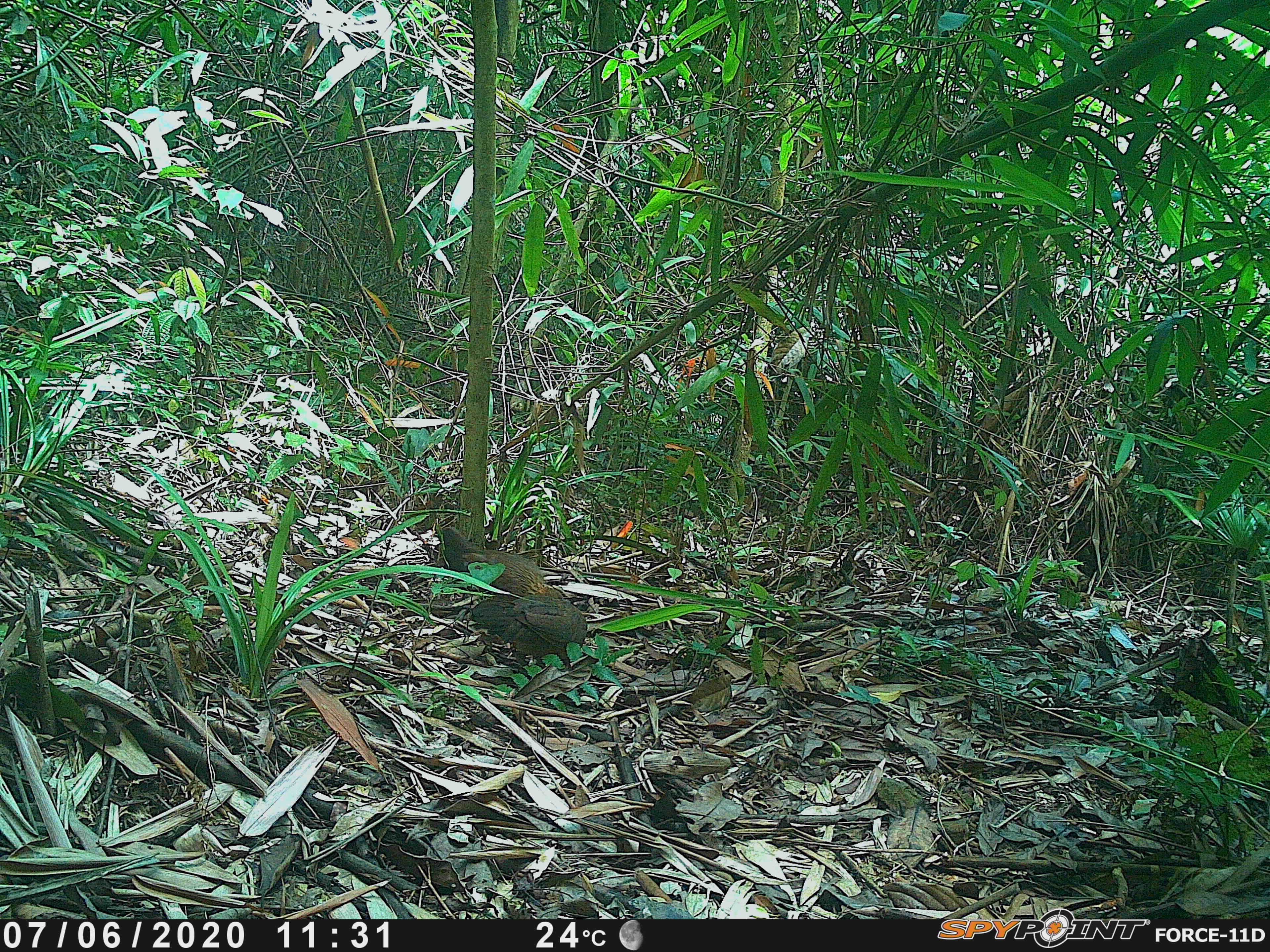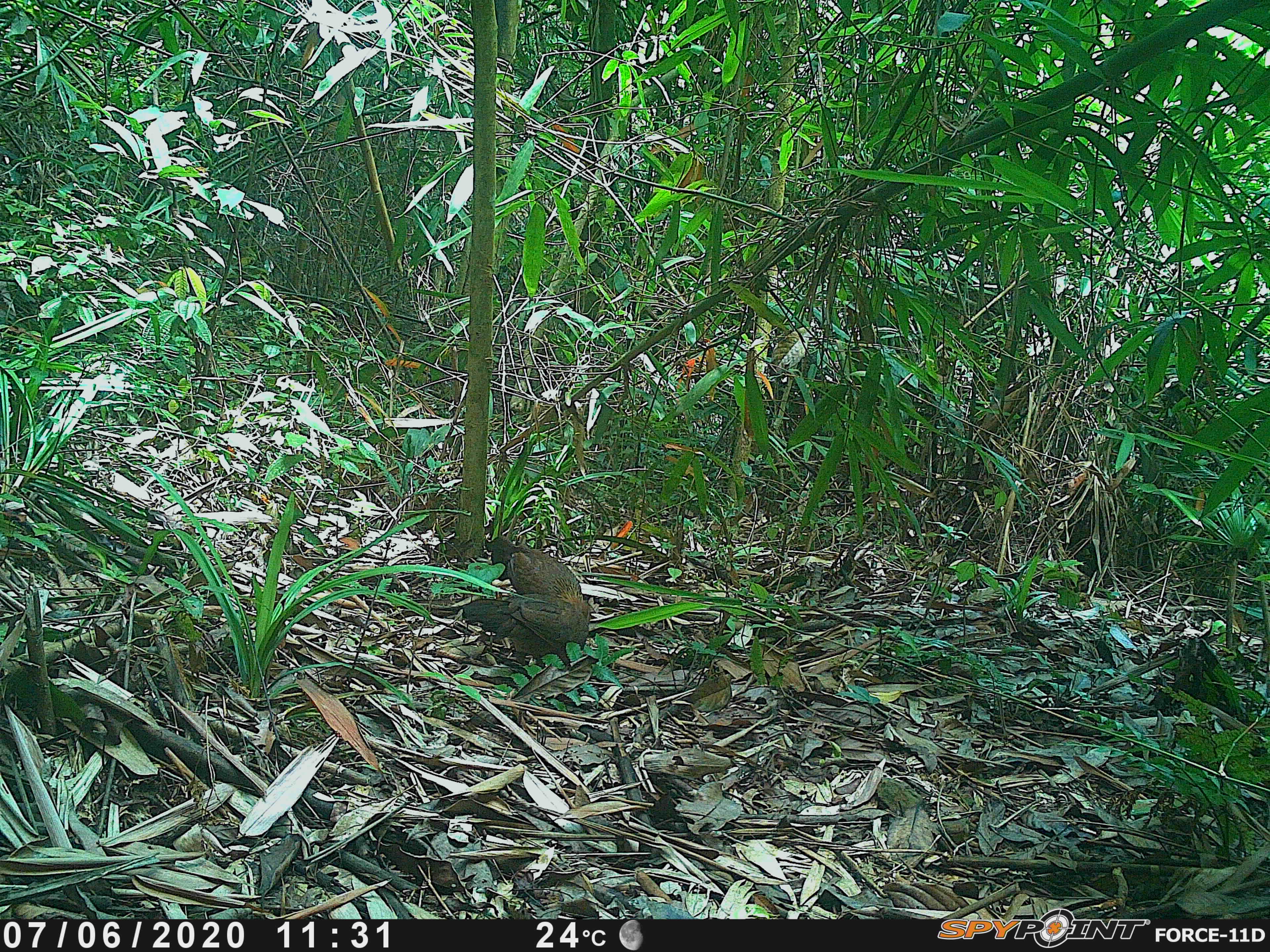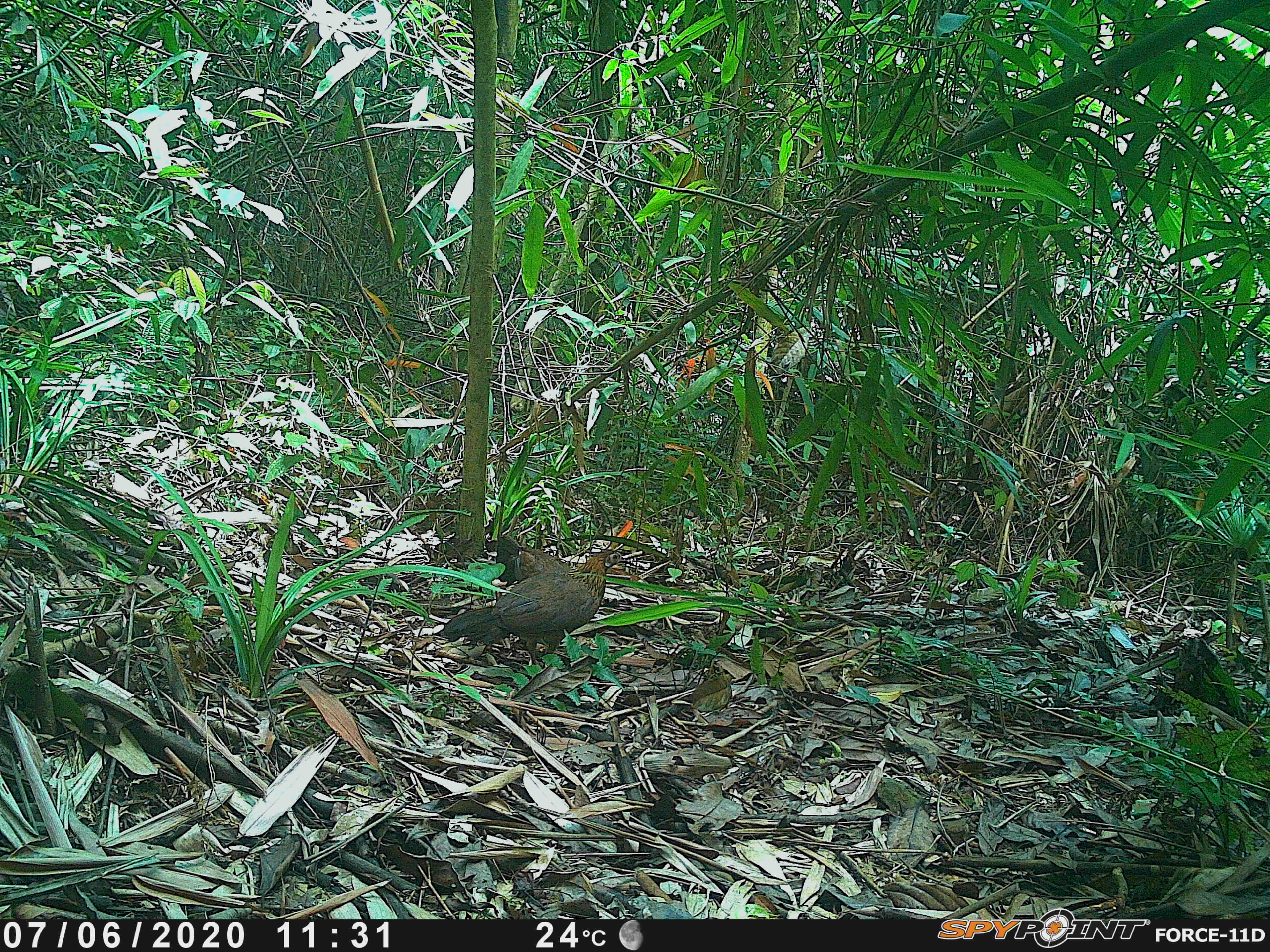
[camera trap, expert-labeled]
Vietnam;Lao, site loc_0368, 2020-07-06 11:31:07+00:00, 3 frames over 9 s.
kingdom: Animalia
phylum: Chordata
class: Aves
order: Galliformes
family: Phasianidae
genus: Gallus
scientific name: Gallus gallus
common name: red junglefowl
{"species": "red junglefowl (Gallus gallus)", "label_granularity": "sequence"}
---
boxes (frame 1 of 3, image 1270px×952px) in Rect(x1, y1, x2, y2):
red junglefowl: Rect(469, 594, 588, 668); Rect(441, 525, 560, 597)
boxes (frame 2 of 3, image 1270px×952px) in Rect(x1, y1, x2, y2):
red junglefowl: Rect(464, 592, 588, 660); Rect(490, 534, 582, 603)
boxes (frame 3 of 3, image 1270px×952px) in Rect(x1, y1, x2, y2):
red junglefowl: Rect(443, 549, 628, 663); Rect(495, 534, 569, 586)